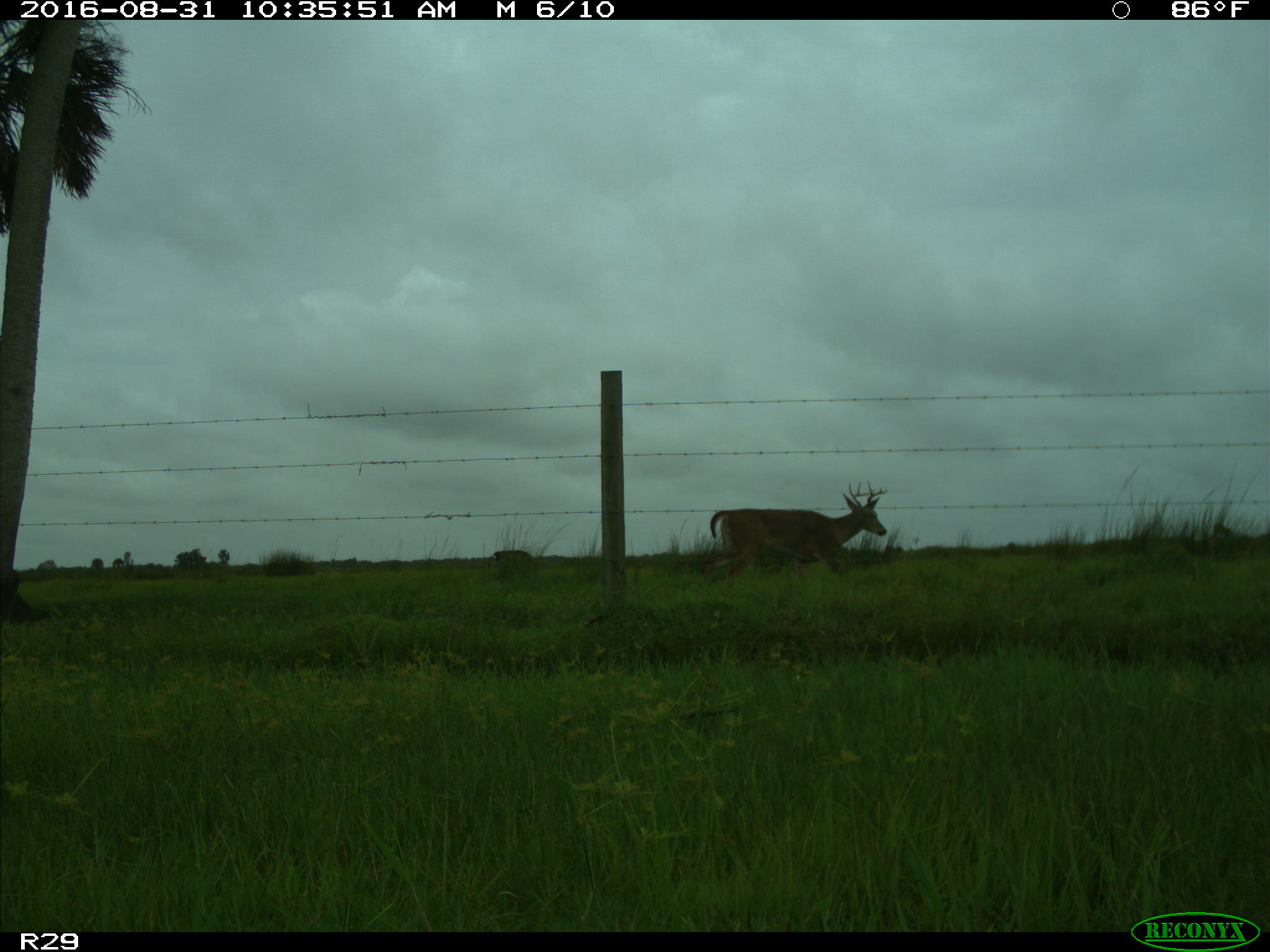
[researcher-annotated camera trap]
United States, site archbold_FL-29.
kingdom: Animalia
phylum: Chordata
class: Mammalia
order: Artiodactyla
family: Cervidae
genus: Odocoileus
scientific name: Odocoileus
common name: deer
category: unidentified deer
Unidentified deer (deer) (Odocoileus).